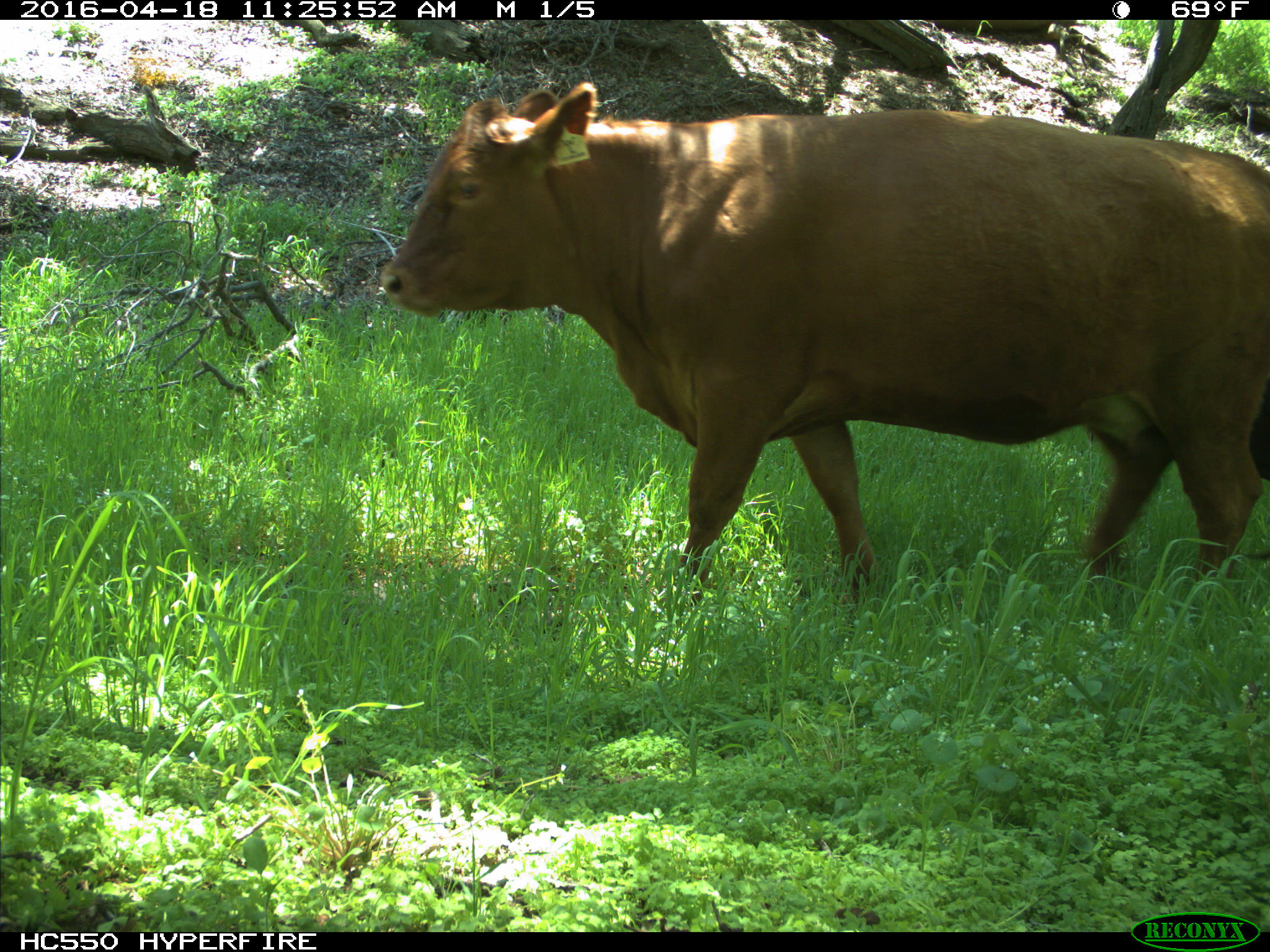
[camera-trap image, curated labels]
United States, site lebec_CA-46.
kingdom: Animalia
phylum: Chordata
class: Mammalia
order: Artiodactyla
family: Bovidae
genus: Bos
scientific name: Bos taurus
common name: domestic cow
Bos taurus (domestic cow).